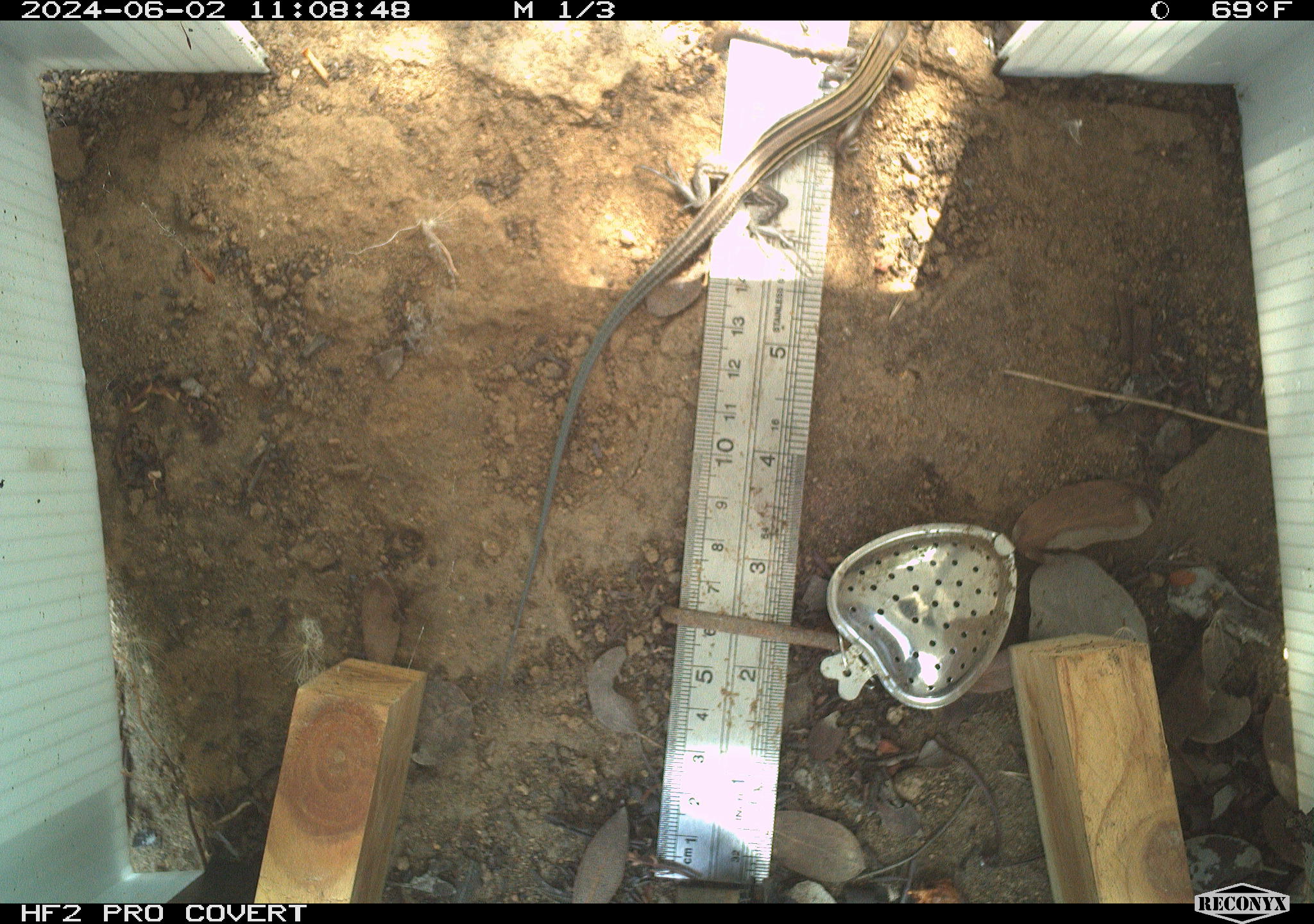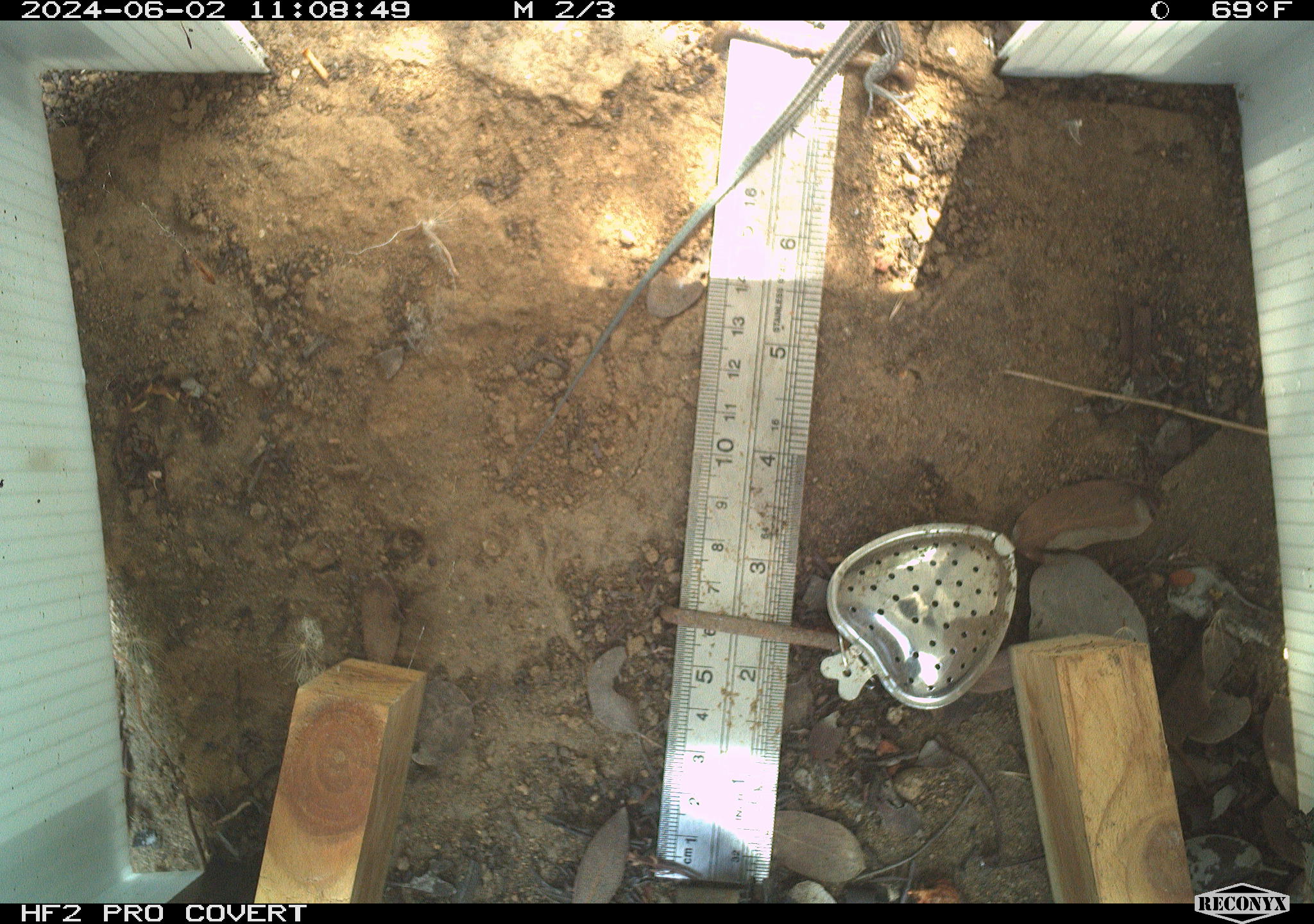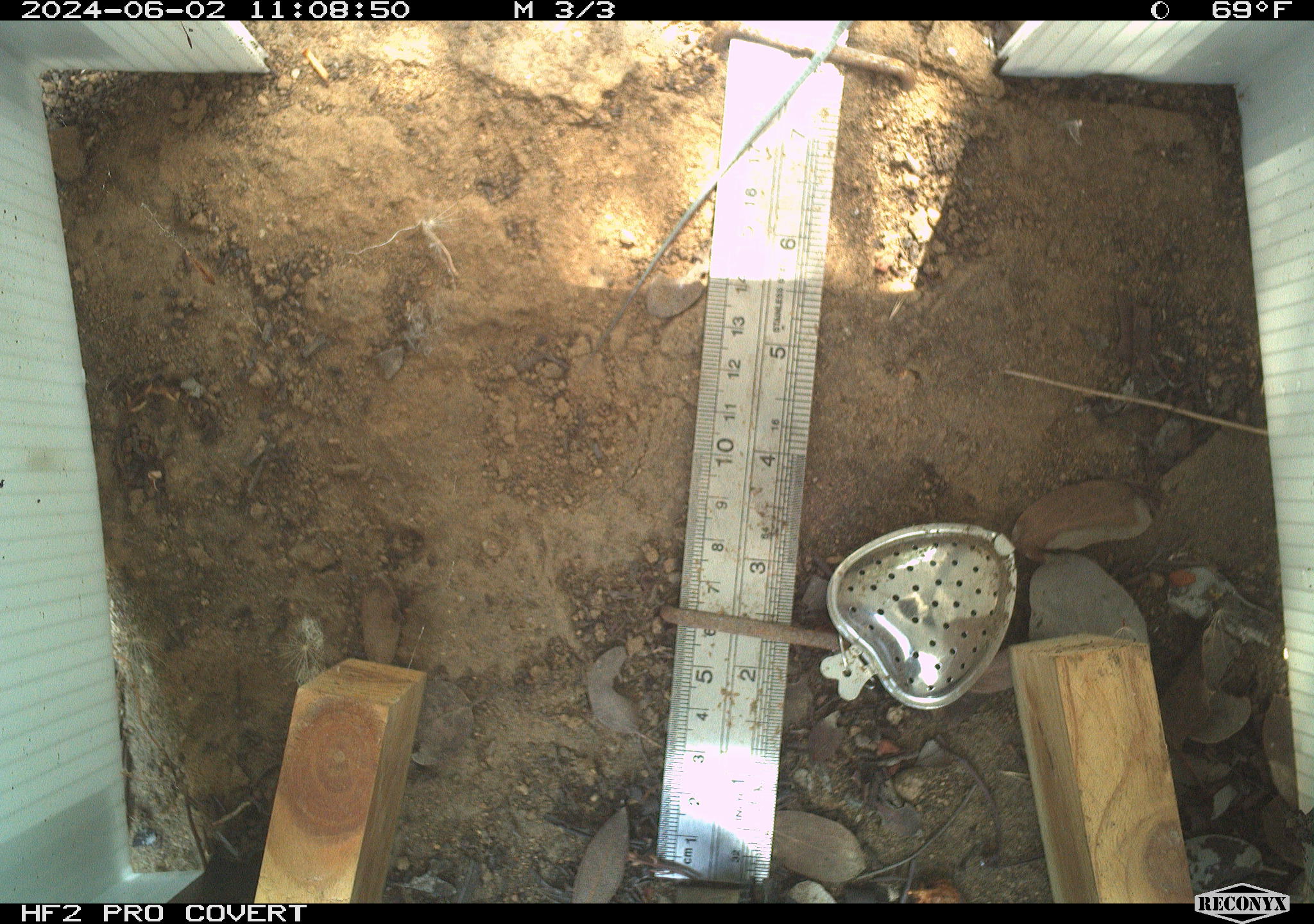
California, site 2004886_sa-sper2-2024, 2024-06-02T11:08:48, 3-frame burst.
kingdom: Animalia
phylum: Chordata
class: Reptilia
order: Squamata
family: Teiidae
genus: Aspidoscelis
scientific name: Aspidoscelis hyperythrus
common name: orange-throated whiptail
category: belding's orange-throated whiptail